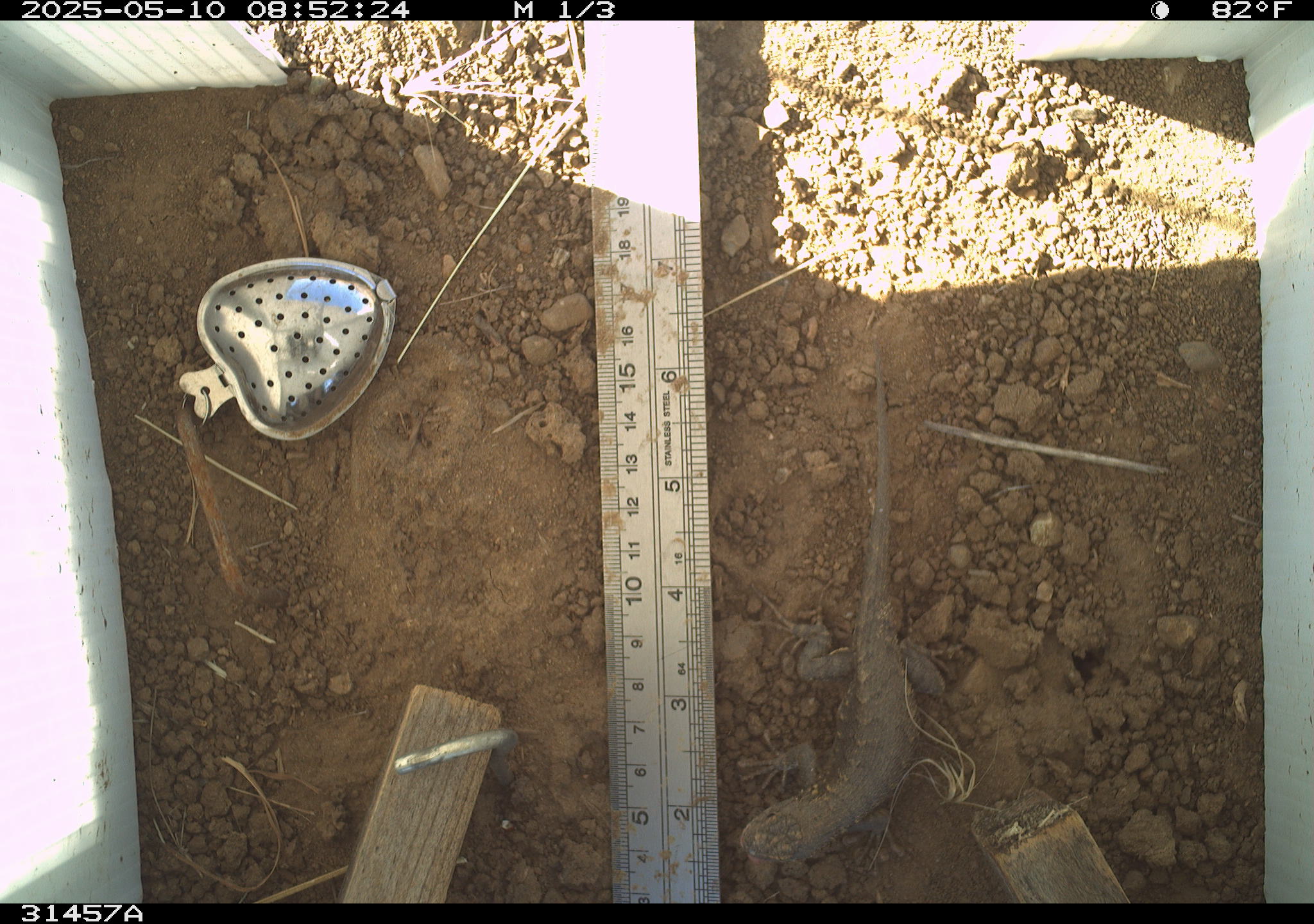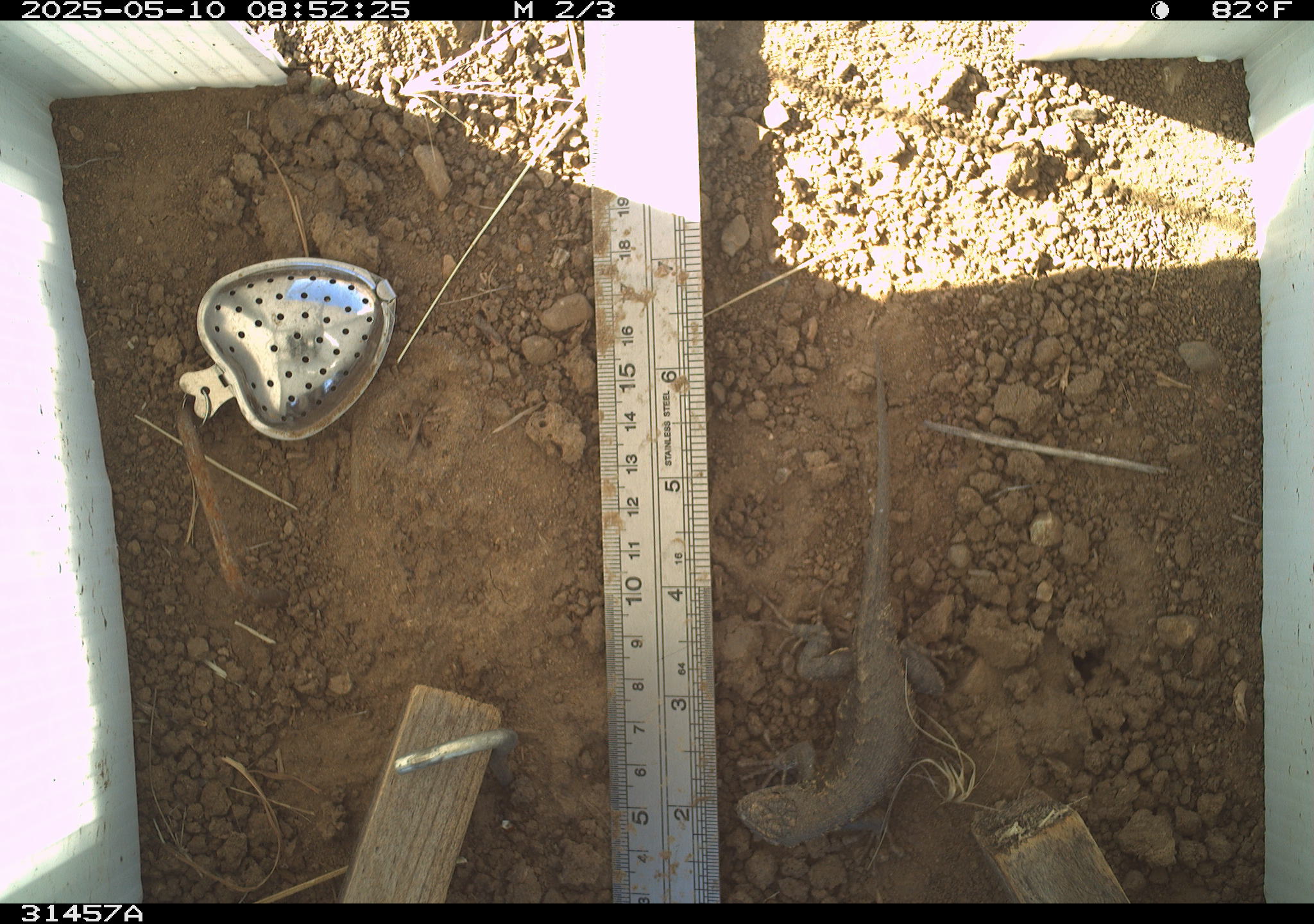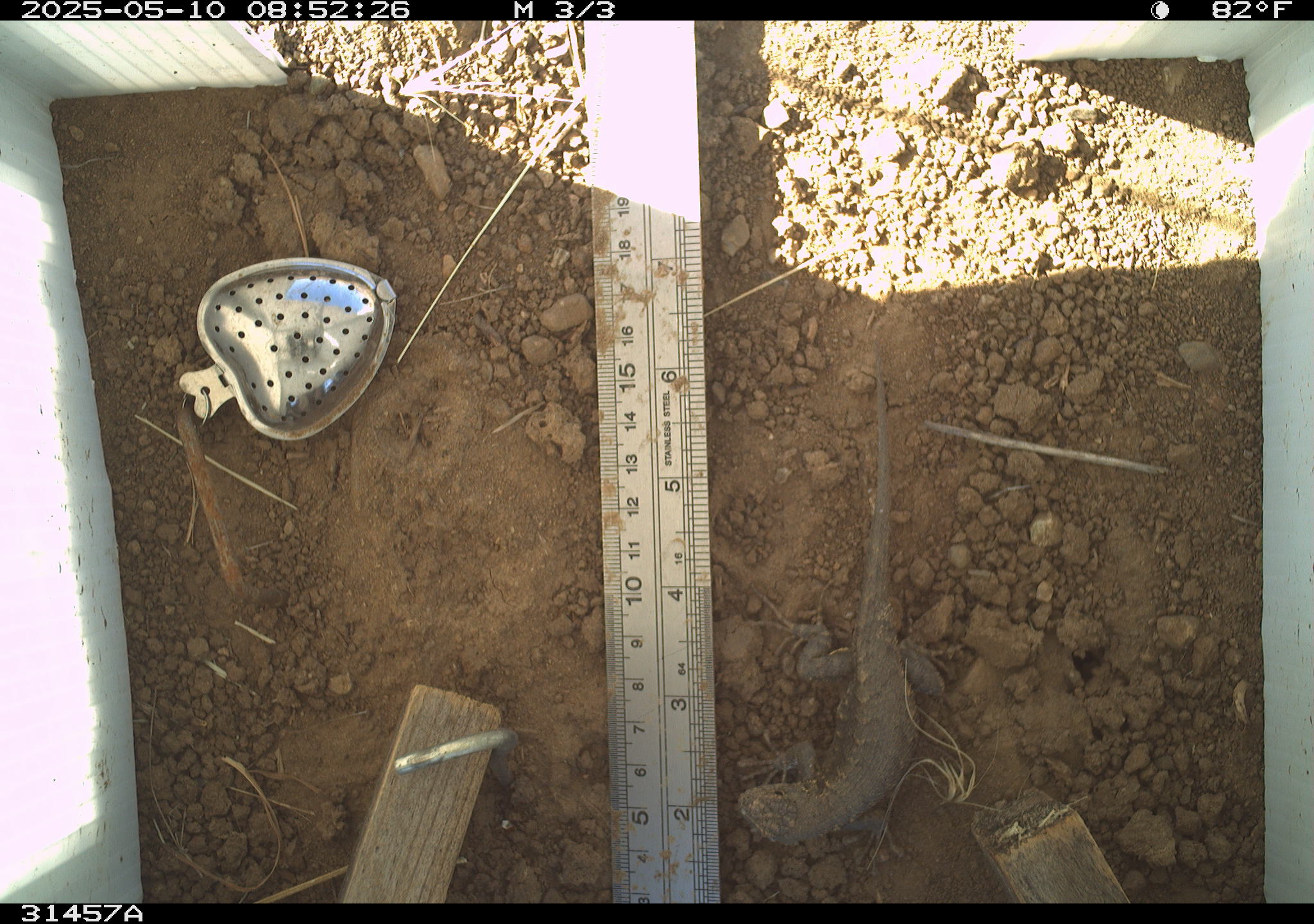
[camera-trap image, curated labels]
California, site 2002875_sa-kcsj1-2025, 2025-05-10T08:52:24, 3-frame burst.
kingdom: Animalia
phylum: Chordata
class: Reptilia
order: Squamata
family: Phrynosomatidae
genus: Sceloporus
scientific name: Sceloporus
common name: spiny lizards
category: sceloporus species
Sceloporus species (spiny lizards) (Sceloporus).